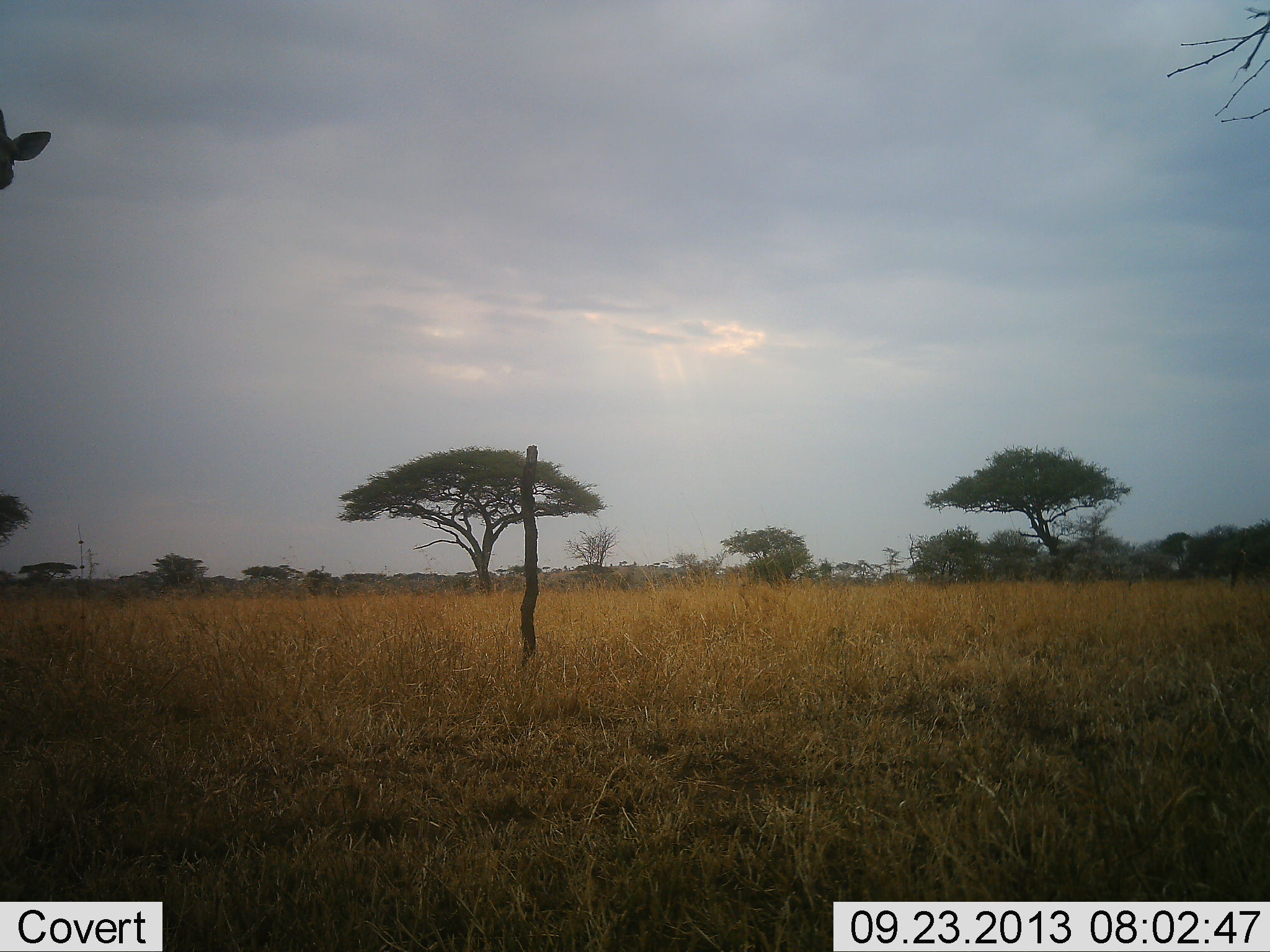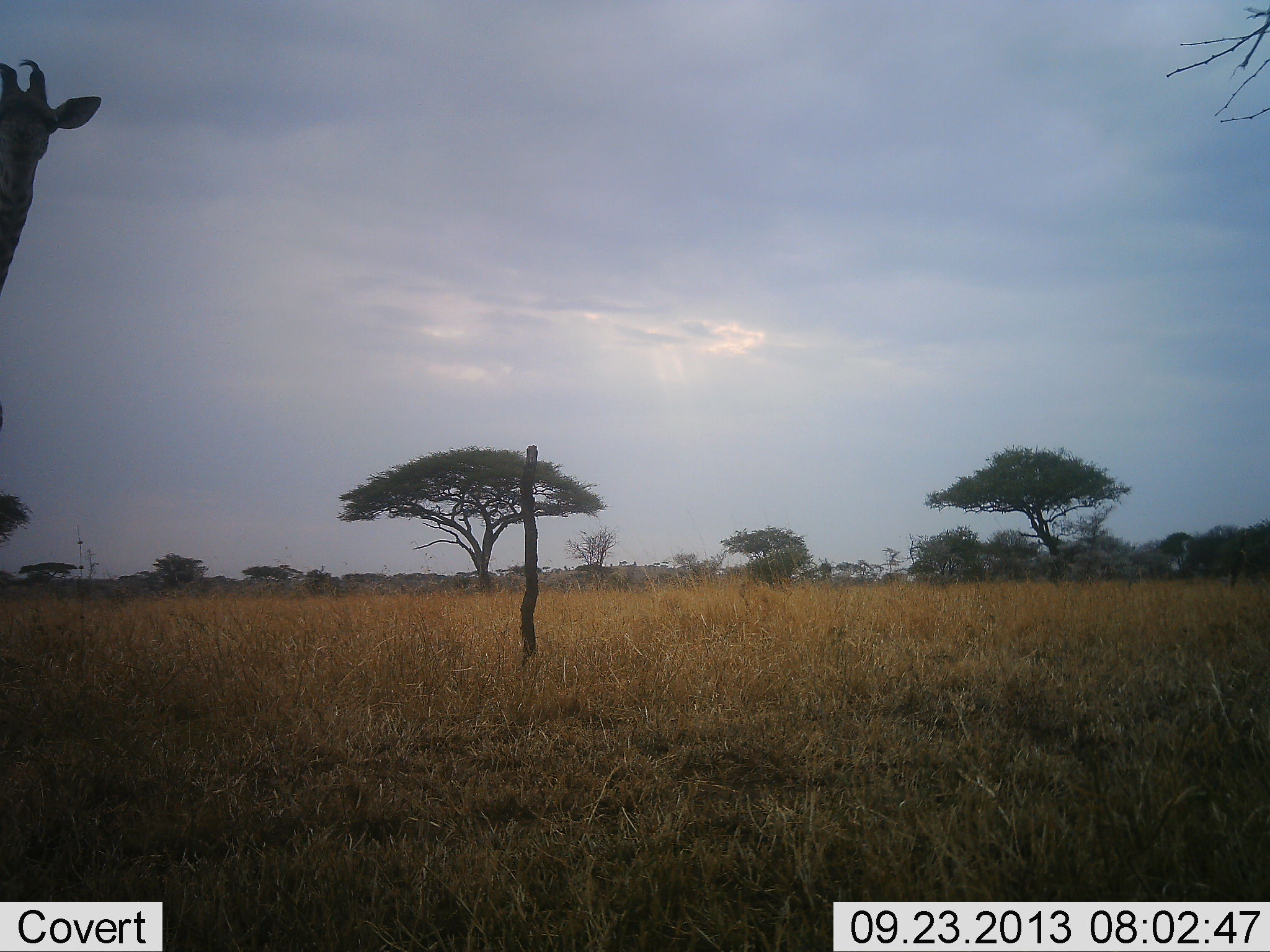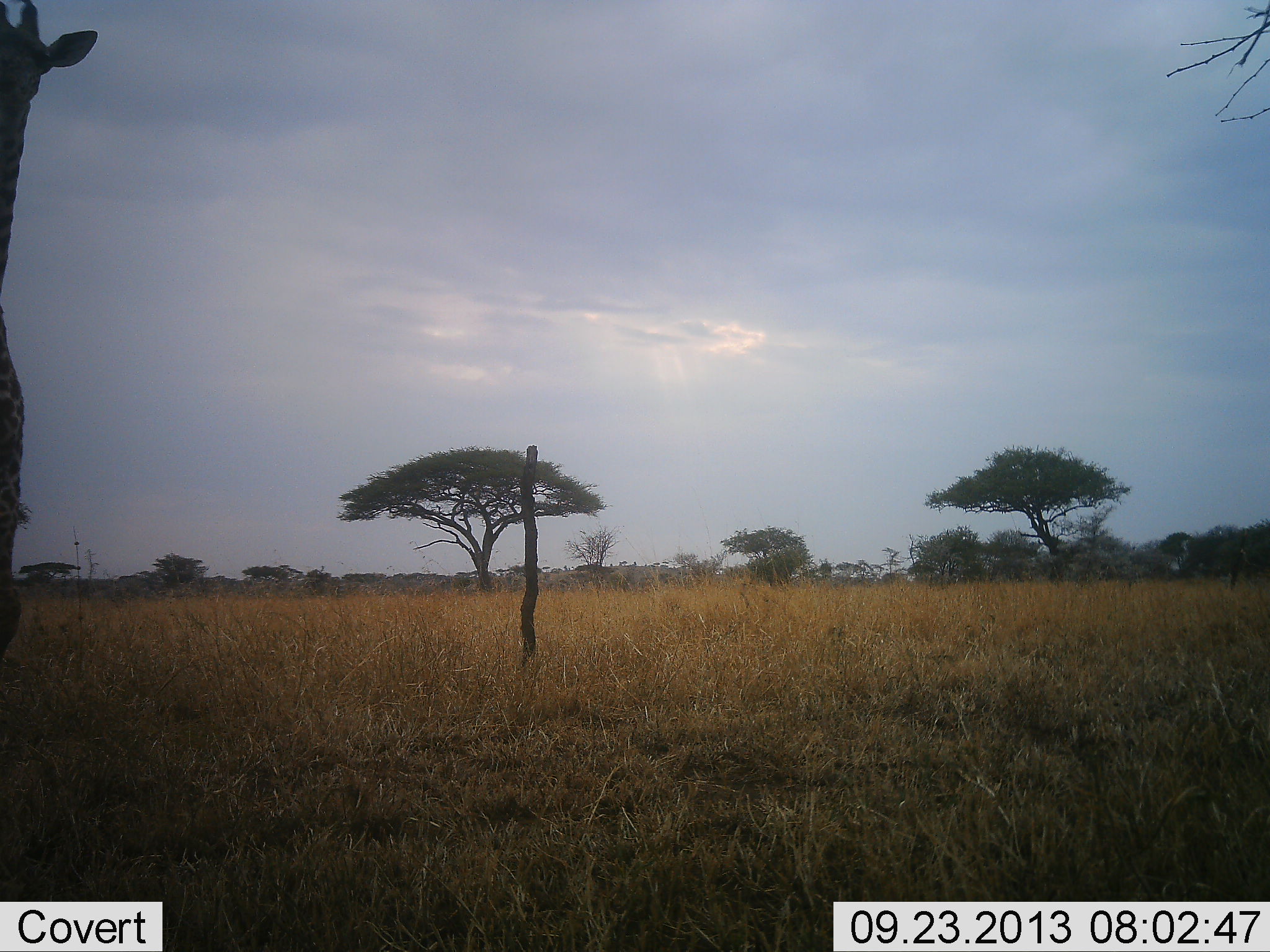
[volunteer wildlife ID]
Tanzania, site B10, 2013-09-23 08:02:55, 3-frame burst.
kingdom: Animalia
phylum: Chordata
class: Mammalia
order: Artiodactyla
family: Giraffidae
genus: Giraffa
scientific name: Giraffa camelopardalis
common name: giraffe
Giraffe (Giraffa camelopardalis), count 1. Behavior (volunteer vote fractions): standing 30%, resting 0%, moving 70%, interacting 0%. Young present (vote fraction): 0%. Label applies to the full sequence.